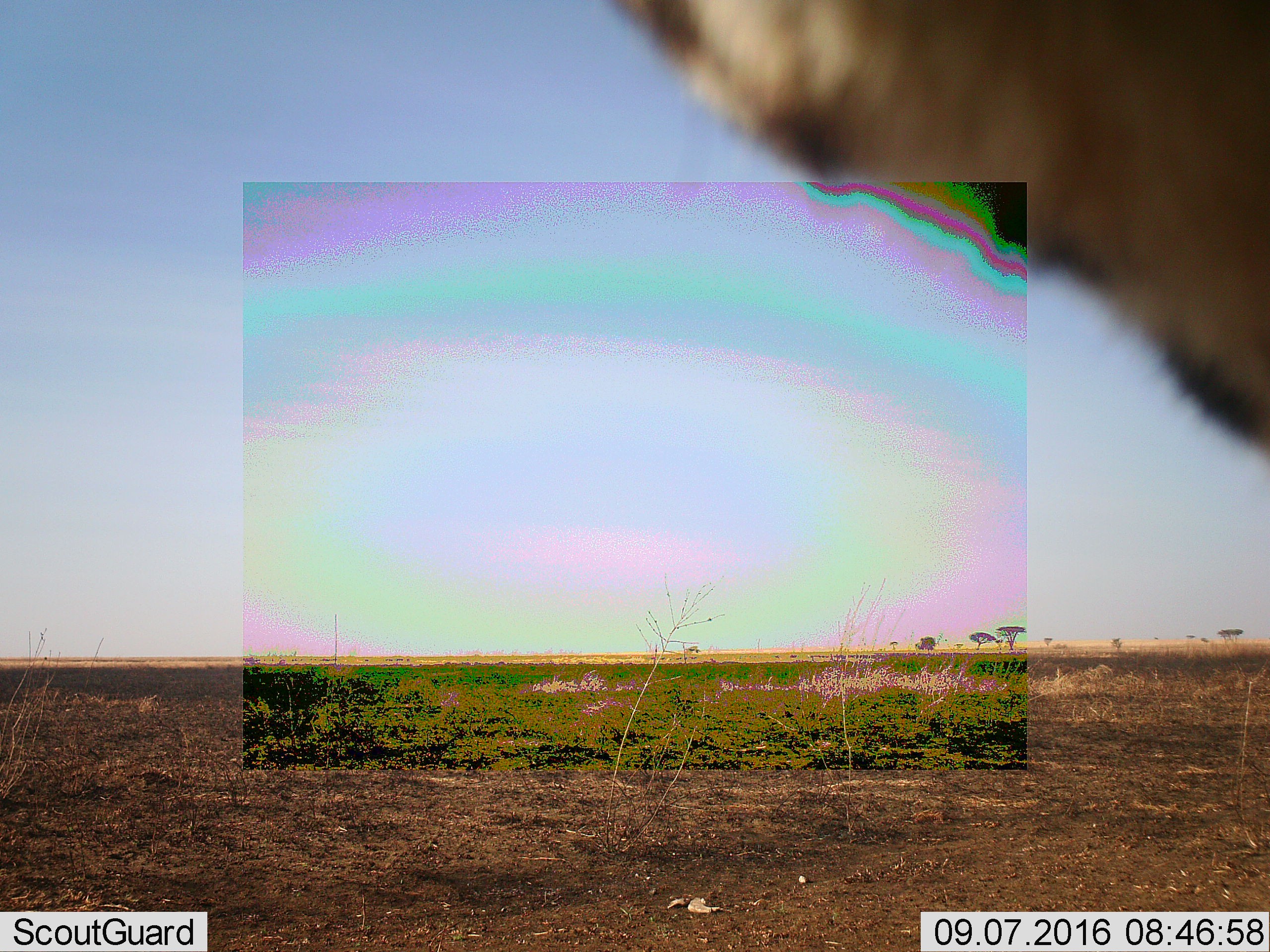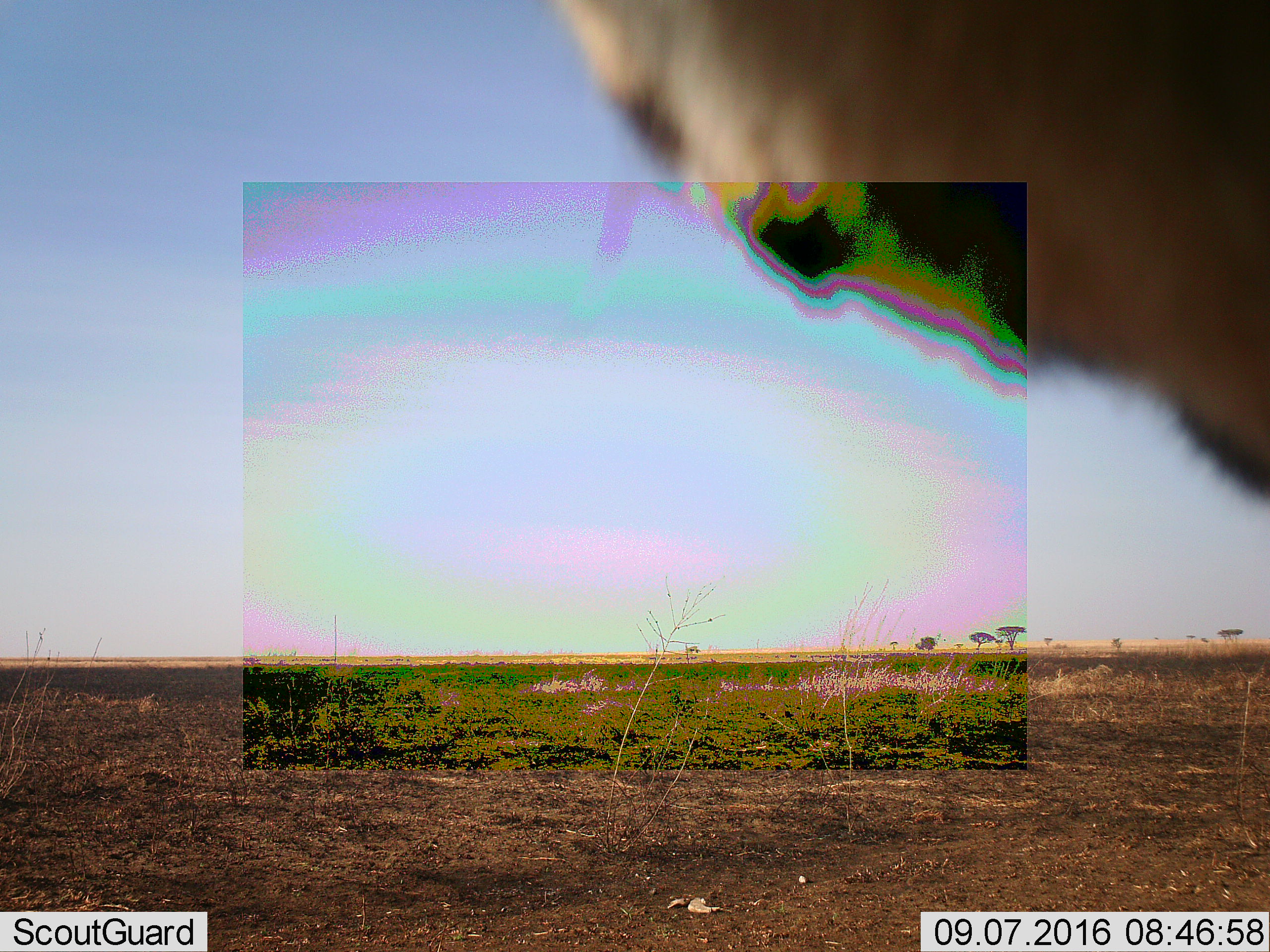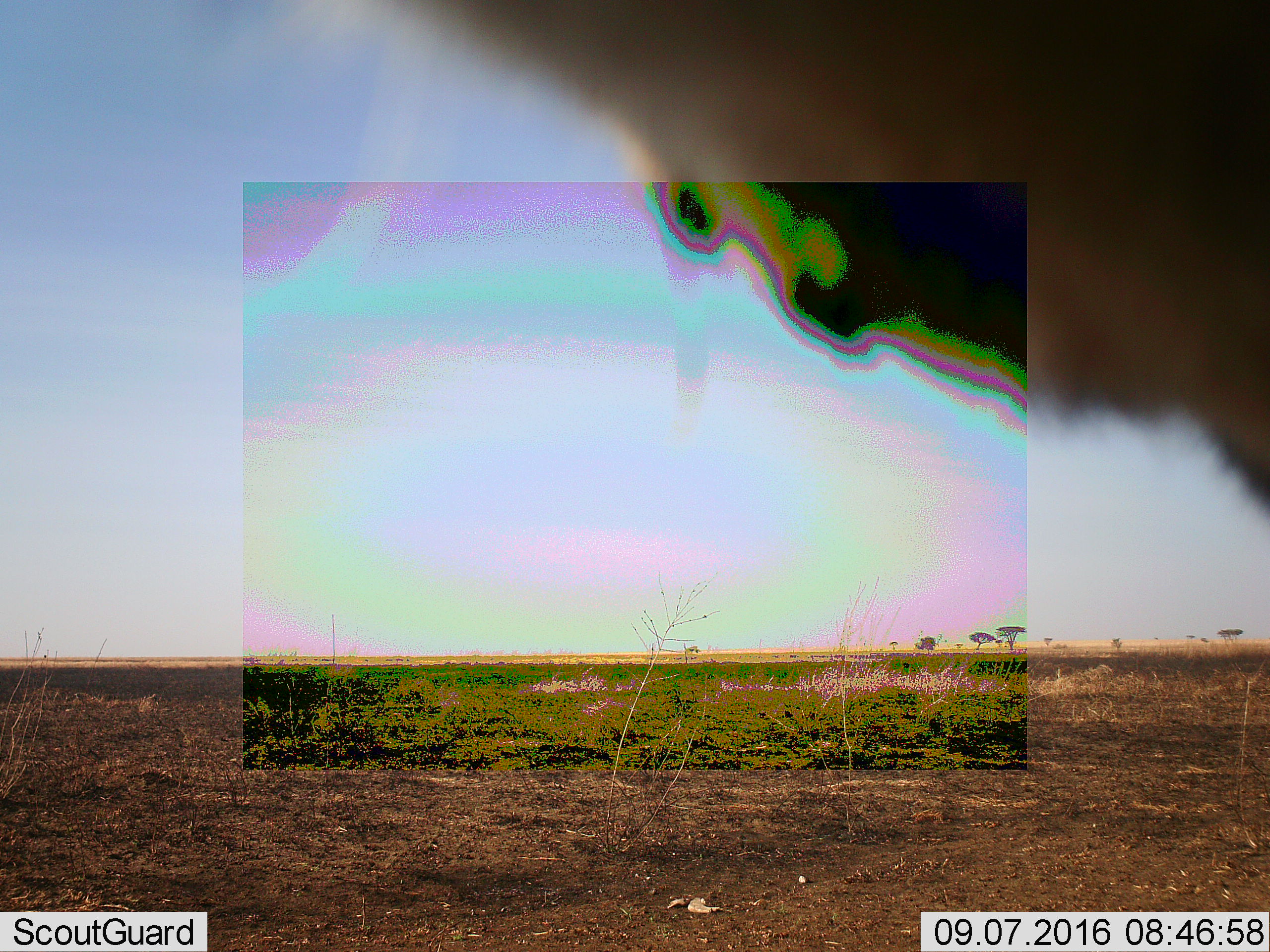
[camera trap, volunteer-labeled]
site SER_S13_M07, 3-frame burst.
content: unidentified animal